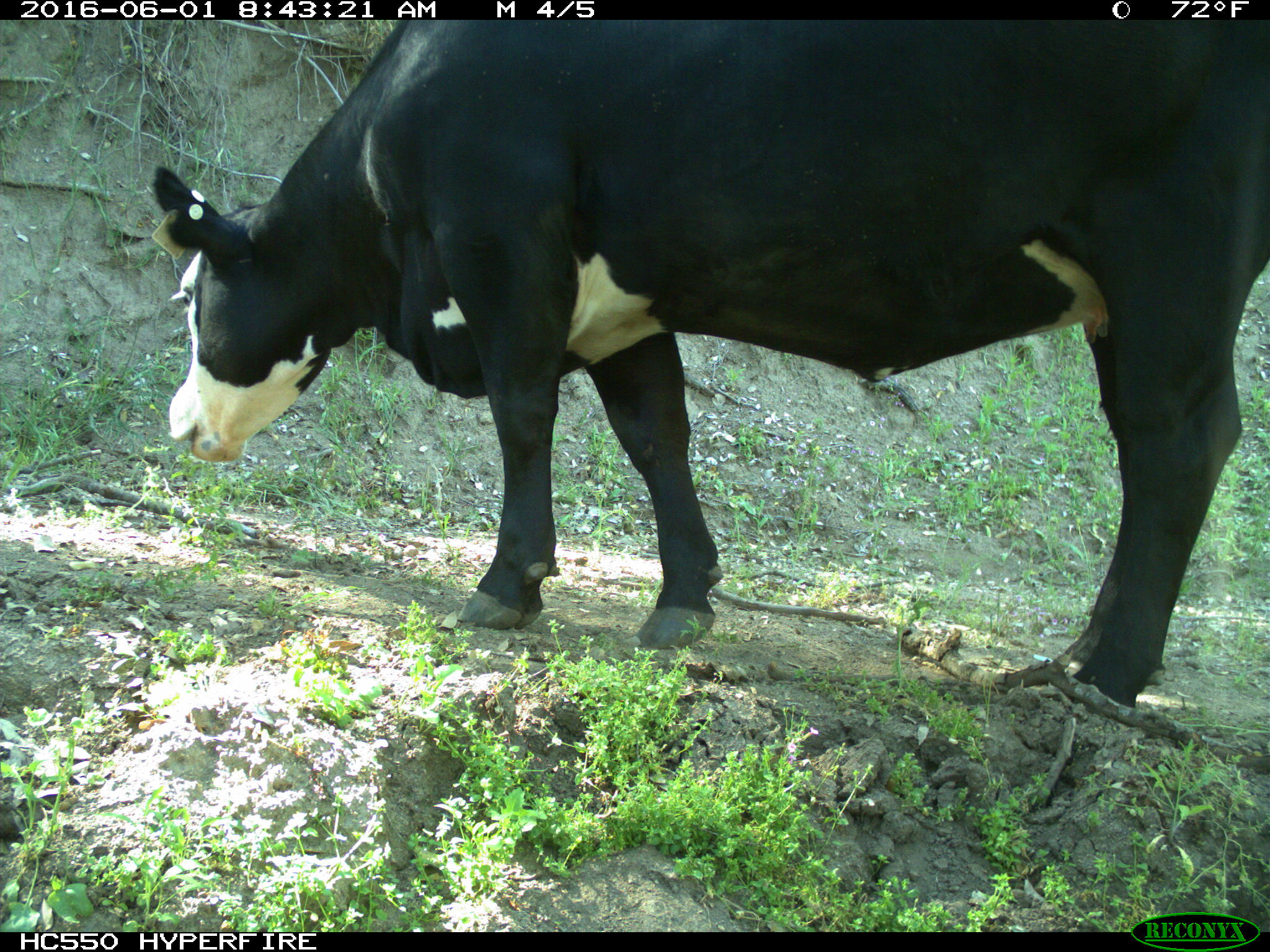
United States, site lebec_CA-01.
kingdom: Animalia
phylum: Chordata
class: Mammalia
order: Artiodactyla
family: Bovidae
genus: Bos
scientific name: Bos taurus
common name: domestic cow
Bos taurus (domestic cow).